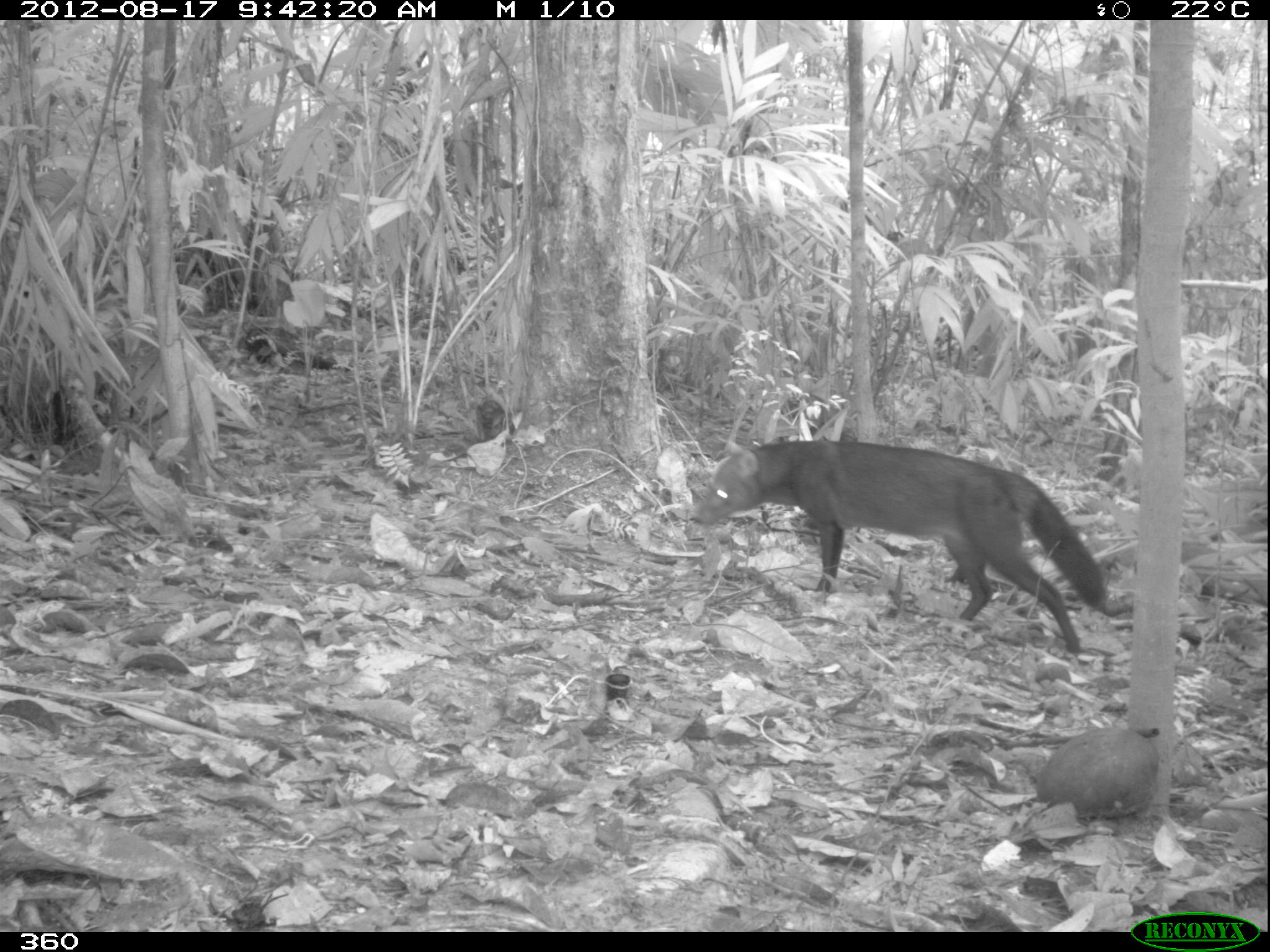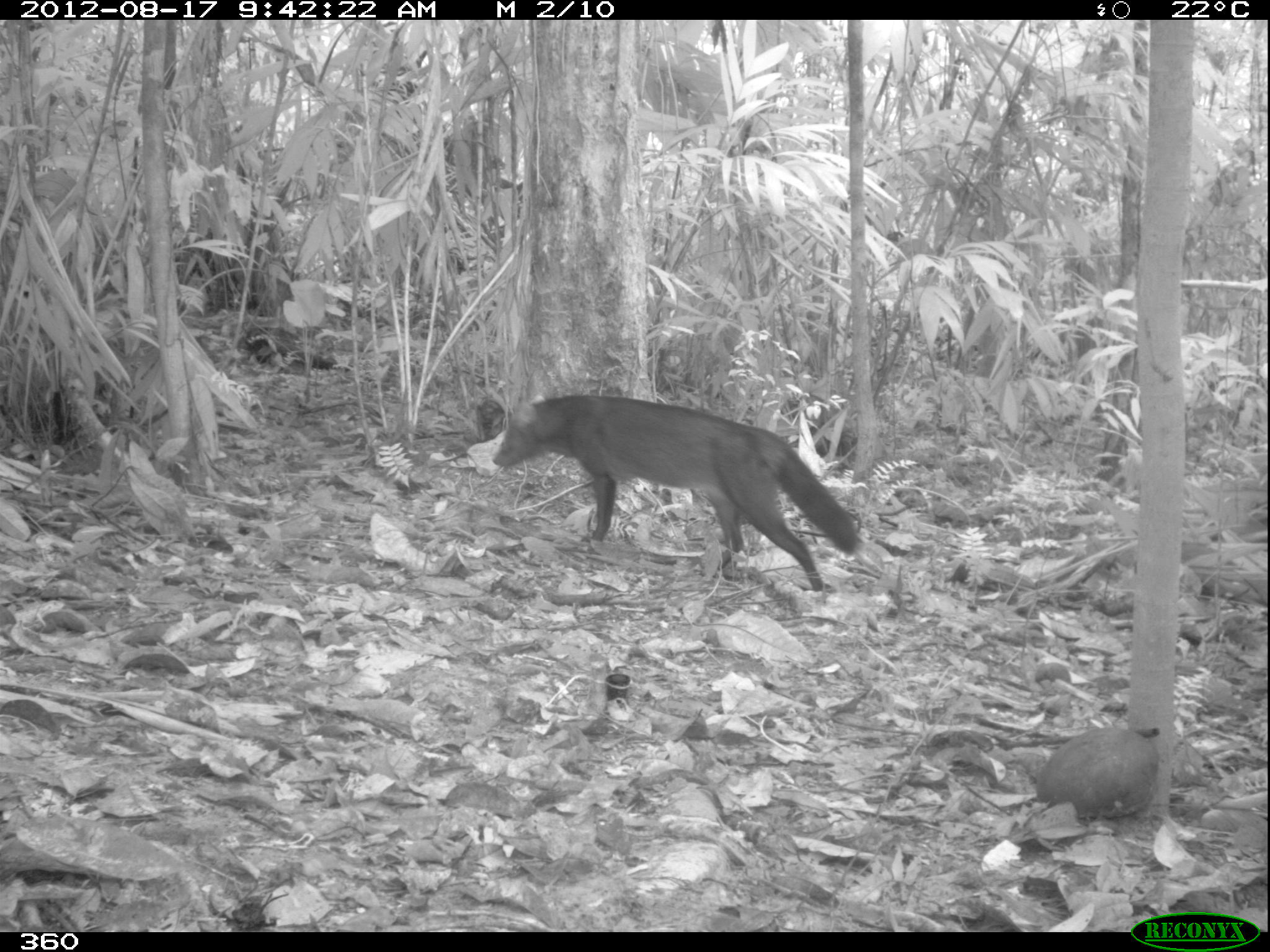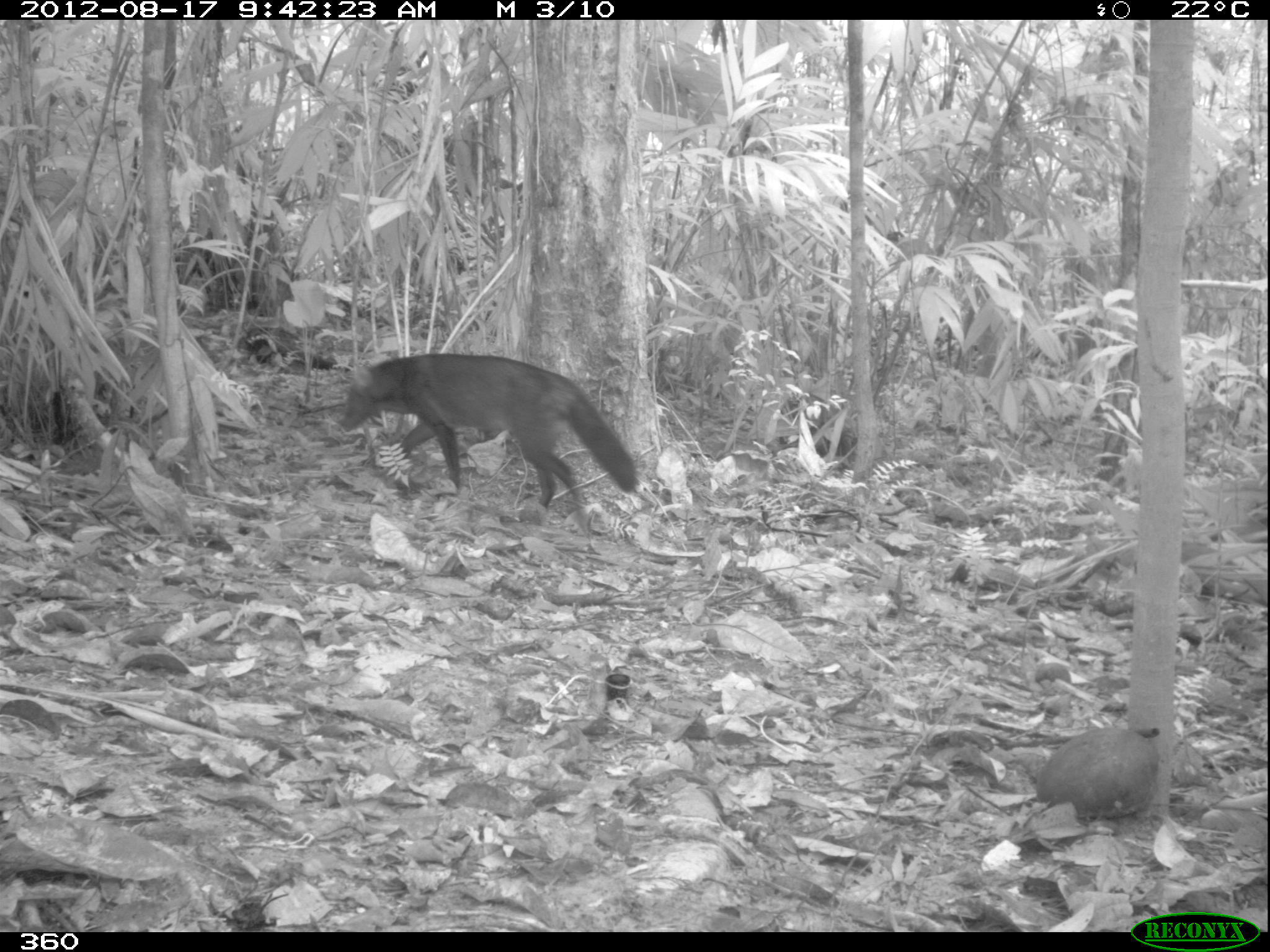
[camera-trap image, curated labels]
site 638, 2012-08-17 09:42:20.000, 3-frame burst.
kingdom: Animalia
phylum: Chordata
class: Mammalia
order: Carnivora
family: Canidae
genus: Atelocynus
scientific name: Atelocynus microtis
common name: short-eared dog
Atelocynus microtis (short-eared dog).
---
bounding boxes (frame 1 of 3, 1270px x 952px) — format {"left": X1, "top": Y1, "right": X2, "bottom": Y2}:
atelocynus microtis: {"left": 690, "top": 439, "right": 1107, "bottom": 654}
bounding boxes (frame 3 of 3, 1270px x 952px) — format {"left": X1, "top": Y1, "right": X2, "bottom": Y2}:
atelocynus microtis: {"left": 339, "top": 353, "right": 637, "bottom": 529}